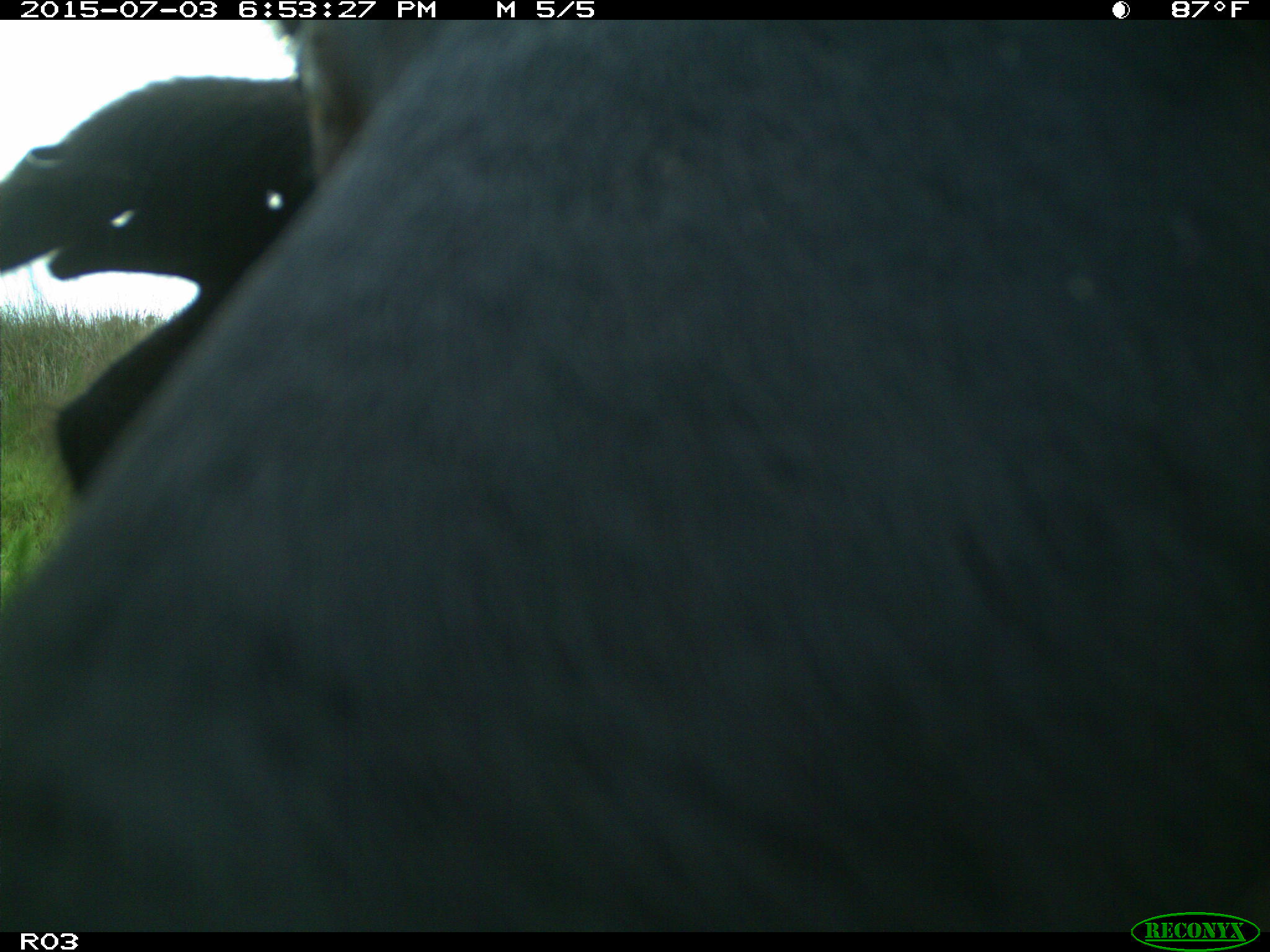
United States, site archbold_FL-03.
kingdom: Animalia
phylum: Chordata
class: Mammalia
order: Artiodactyla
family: Bovidae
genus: Bos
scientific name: Bos taurus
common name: domestic cow